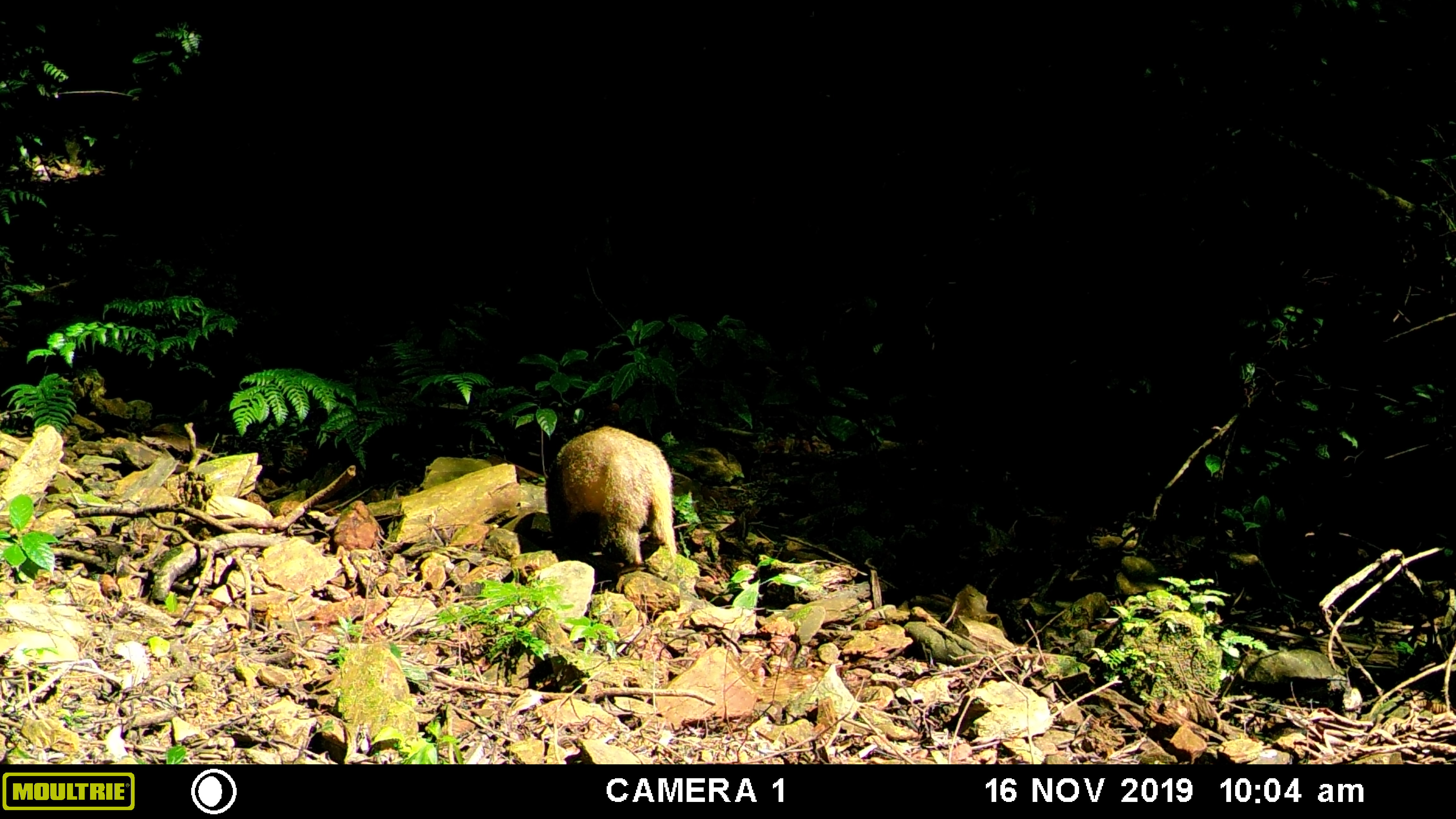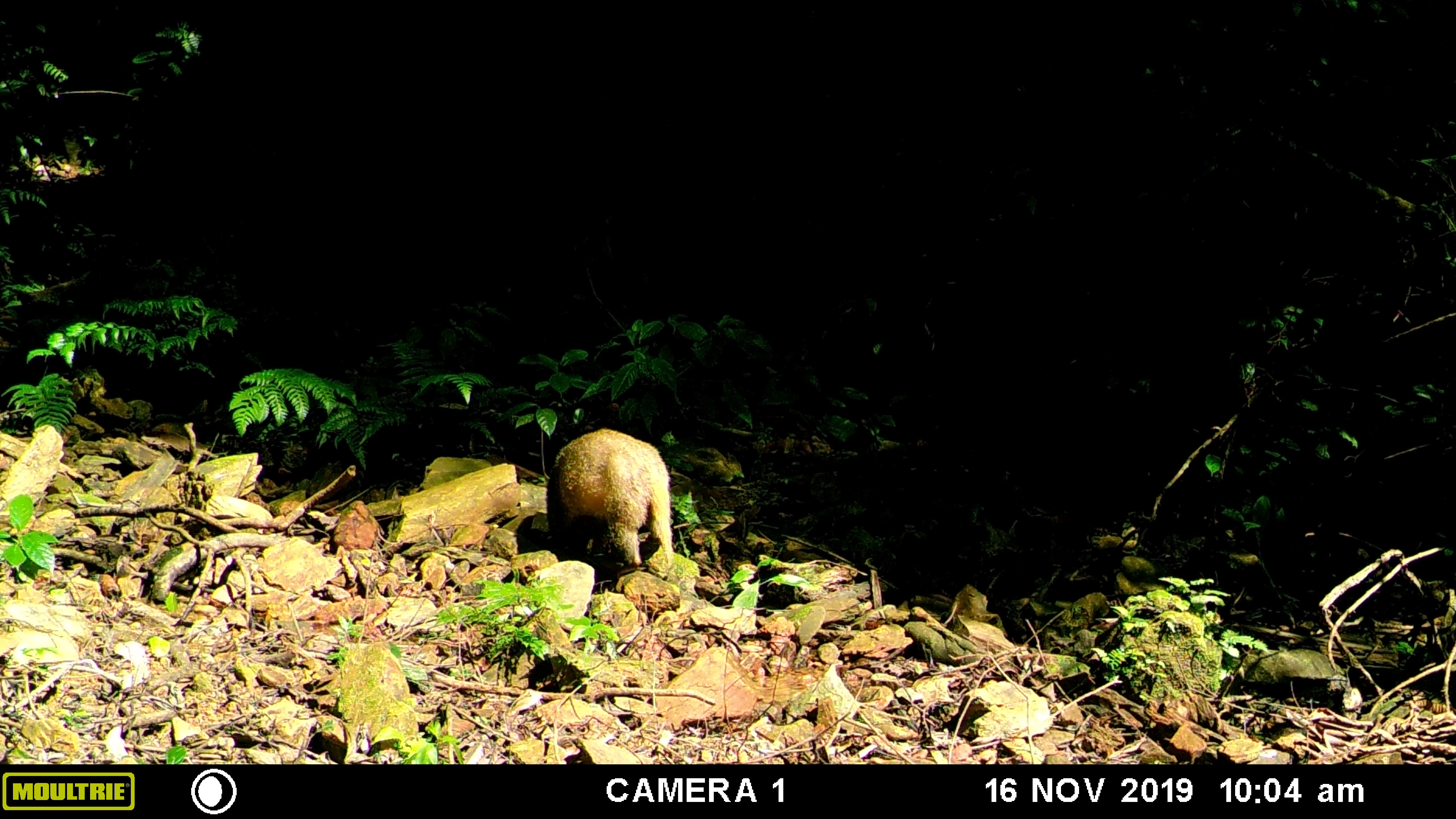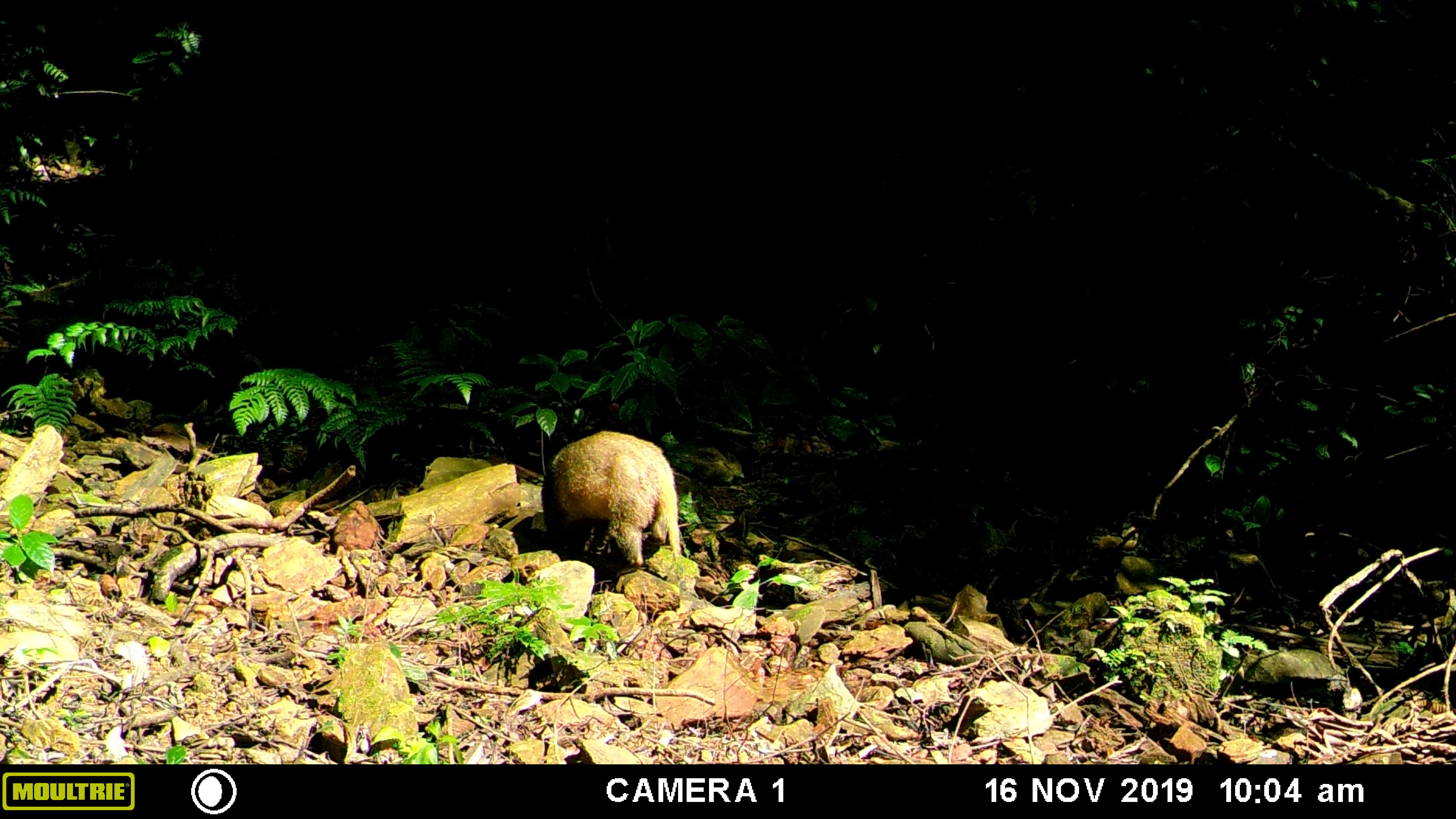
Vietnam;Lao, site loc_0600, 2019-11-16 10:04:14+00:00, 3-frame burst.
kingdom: Animalia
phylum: Chordata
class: Mammalia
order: Carnivora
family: Mustelidae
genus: Arctonyx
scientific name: Arctonyx collaris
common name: hog badger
Hog badger (Arctonyx collaris). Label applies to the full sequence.